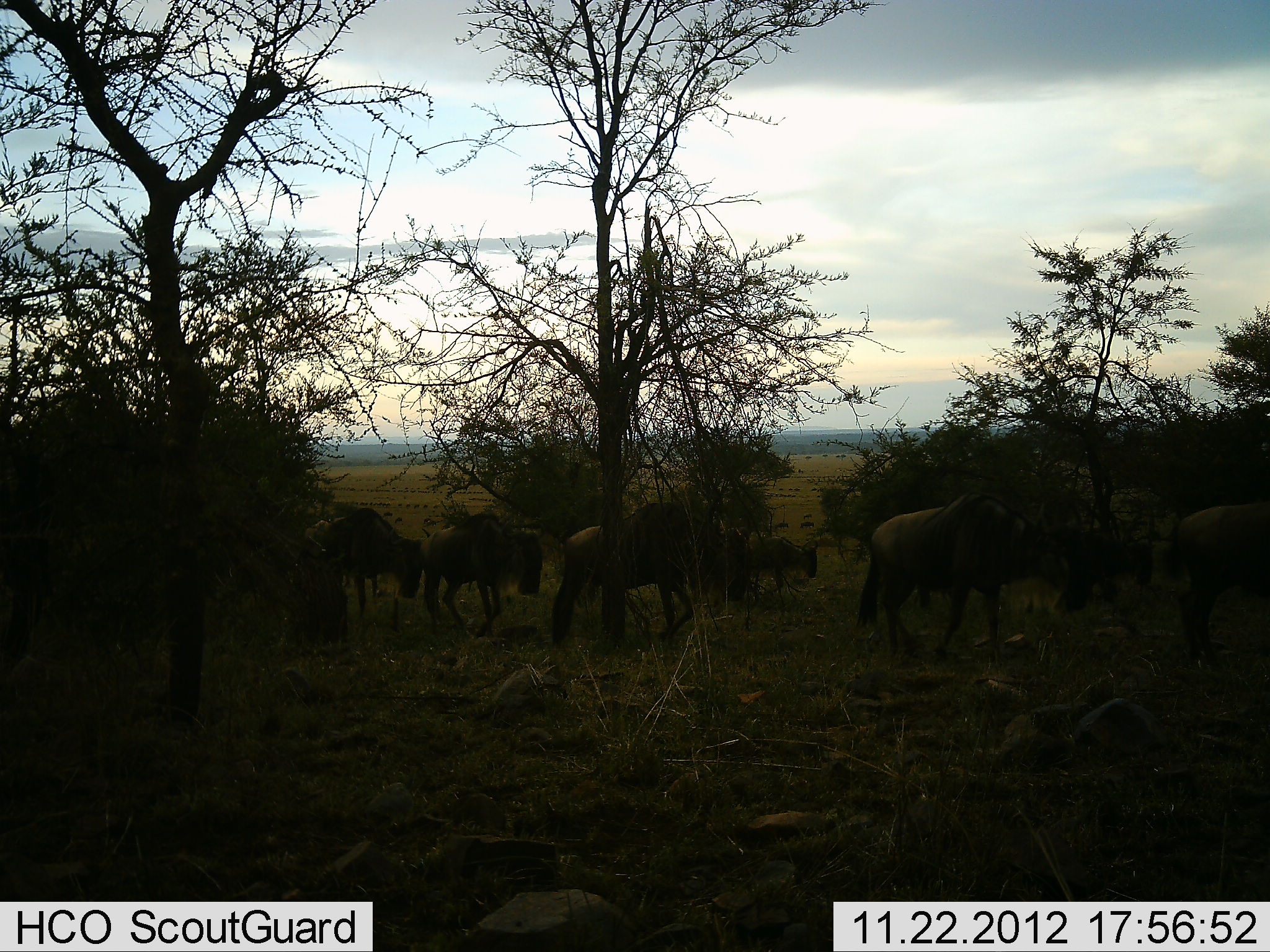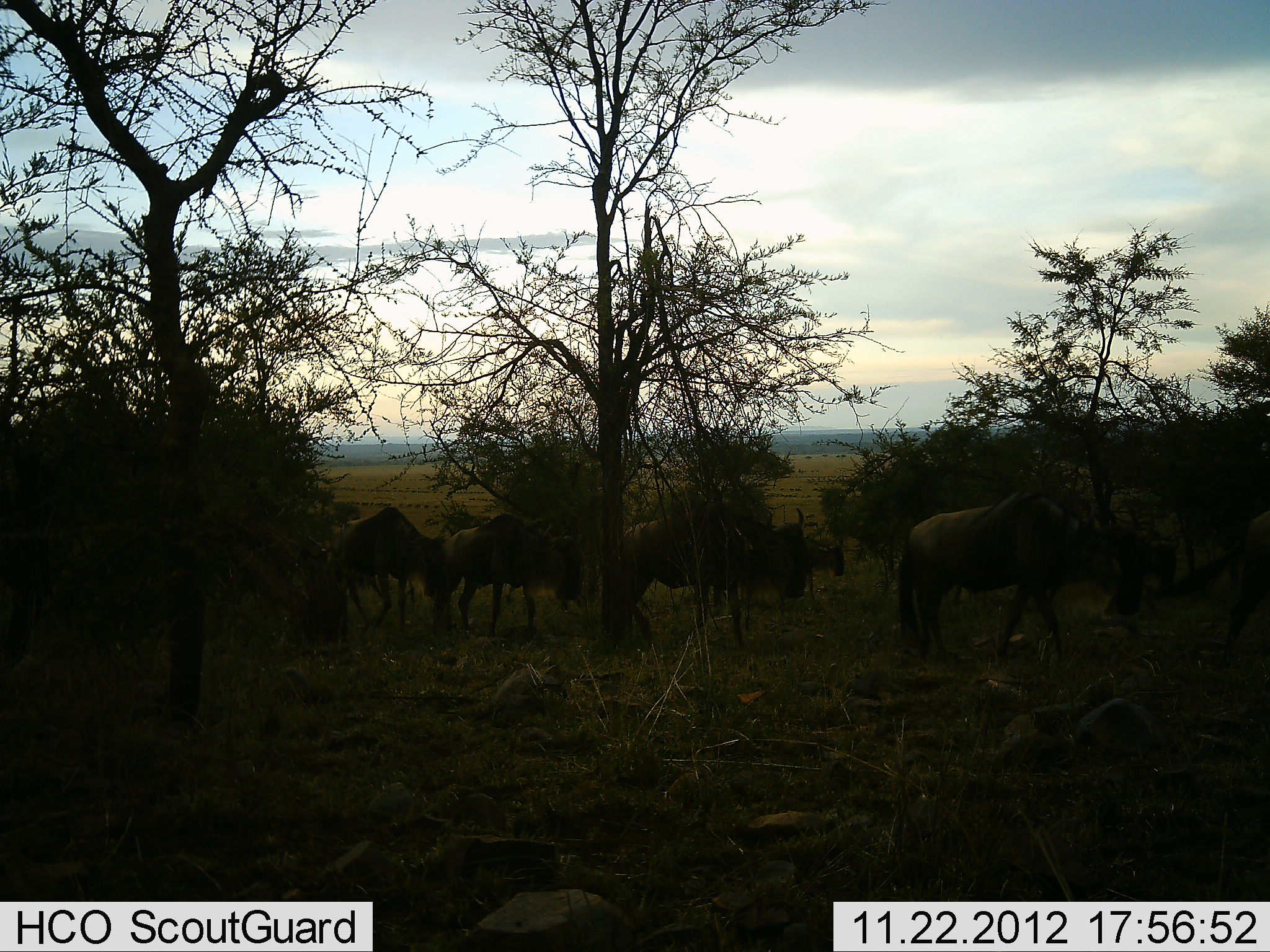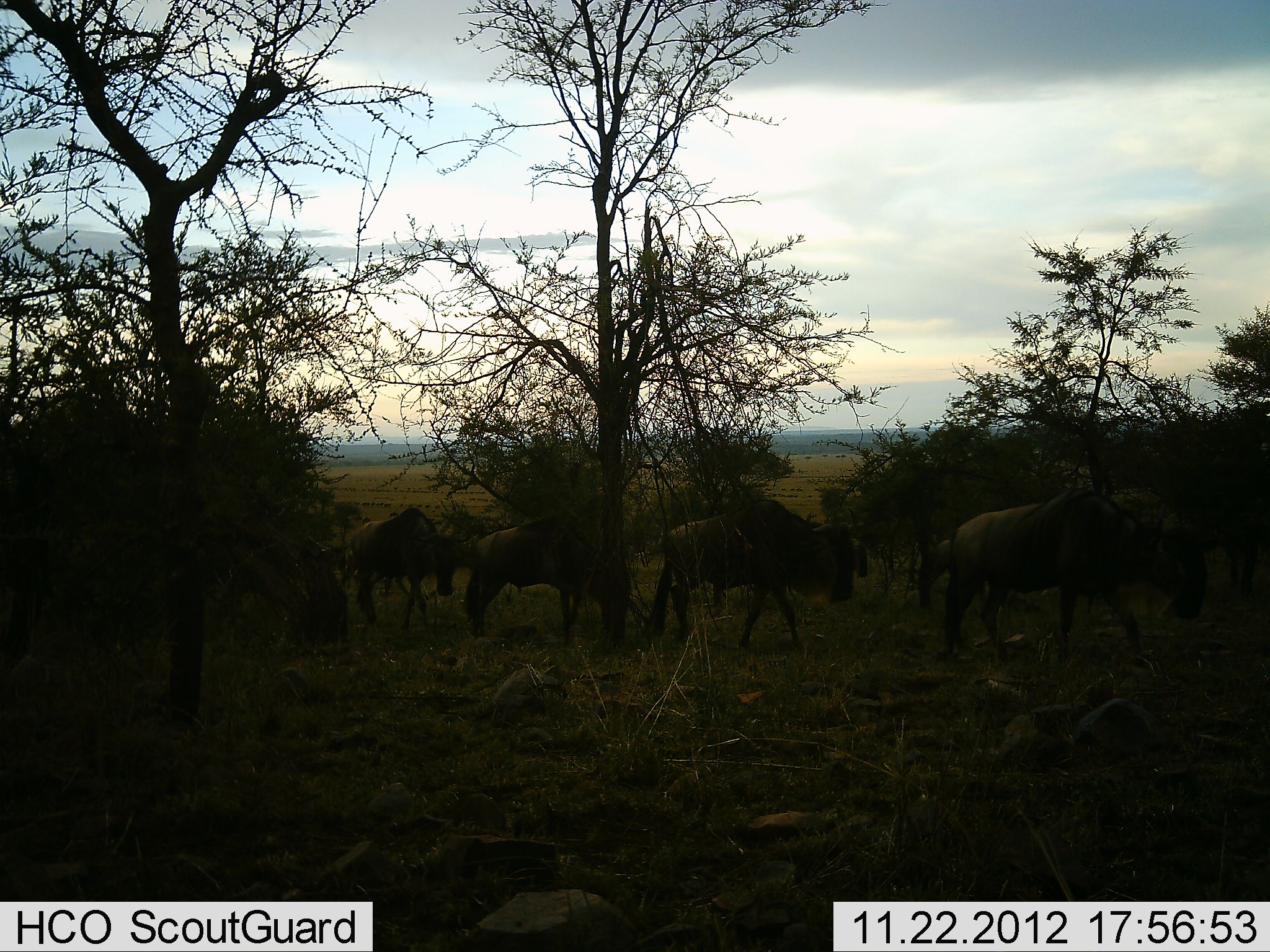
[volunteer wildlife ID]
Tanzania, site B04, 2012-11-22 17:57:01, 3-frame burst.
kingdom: Animalia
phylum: Chordata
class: Mammalia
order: Artiodactyla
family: Bovidae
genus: Connochaetes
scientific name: Connochaetes taurinus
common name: blue wildebeest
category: wildebeest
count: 7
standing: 0%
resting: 0%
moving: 100%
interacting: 0%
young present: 10%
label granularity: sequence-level